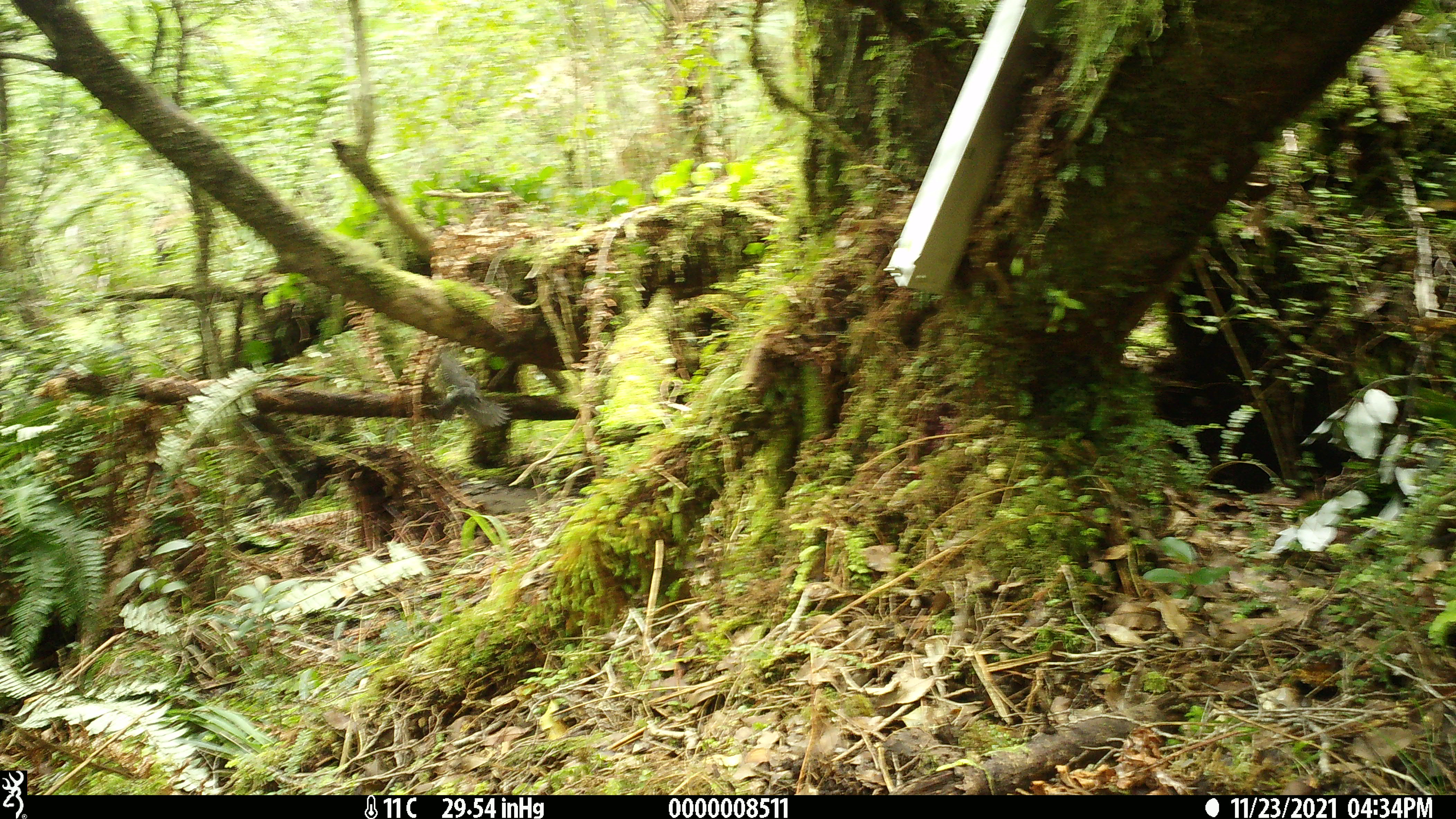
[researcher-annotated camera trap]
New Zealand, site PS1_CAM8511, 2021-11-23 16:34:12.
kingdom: Animalia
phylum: Chordata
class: Aves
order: Passeriformes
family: Petroicidae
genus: Petroica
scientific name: Petroica australis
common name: new zealand robin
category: robin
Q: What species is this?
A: Robin (new zealand robin) (Petroica australis).